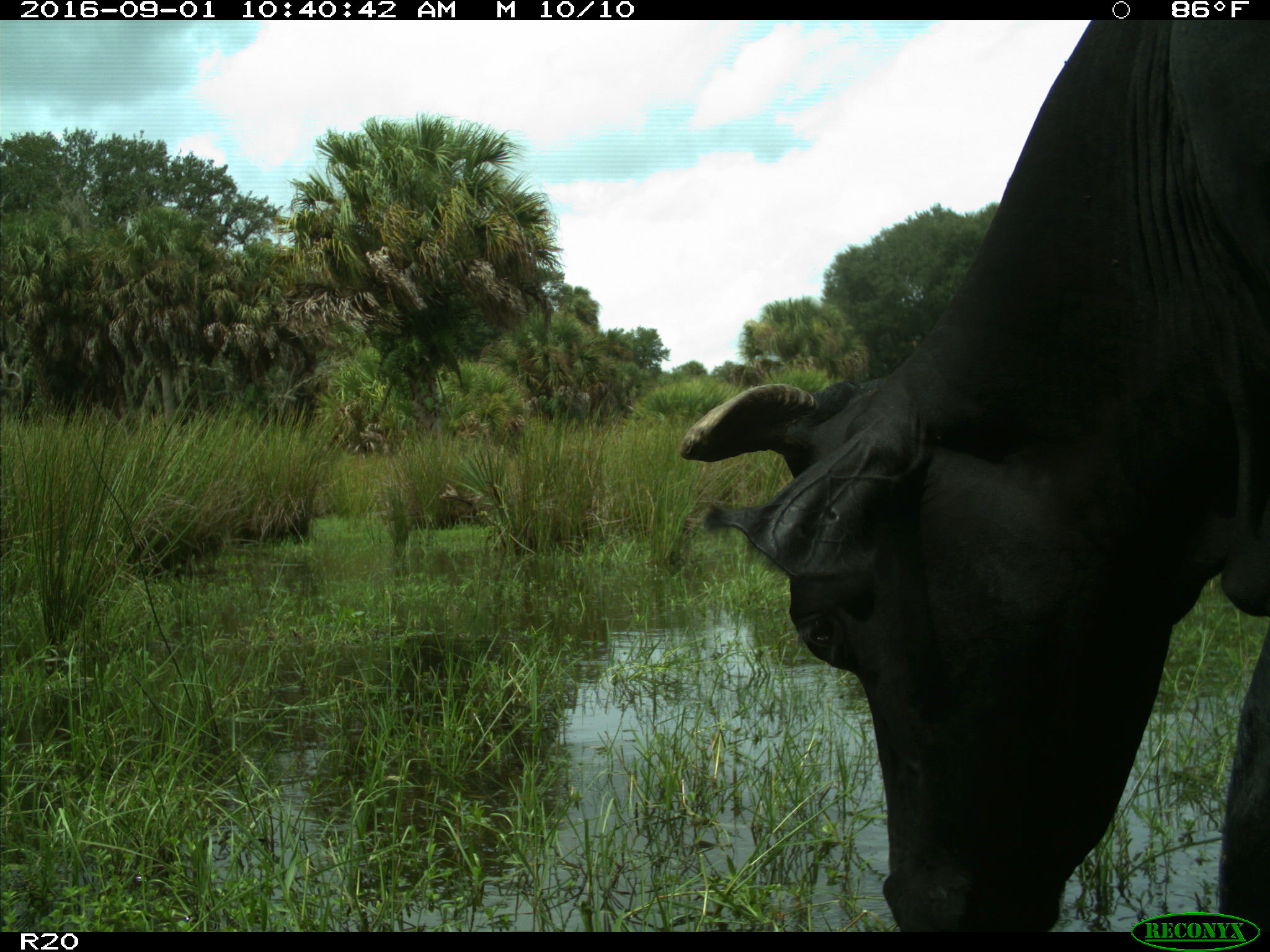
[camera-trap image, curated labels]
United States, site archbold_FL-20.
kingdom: Animalia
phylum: Chordata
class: Mammalia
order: Artiodactyla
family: Bovidae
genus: Bos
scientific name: Bos taurus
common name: domestic cow